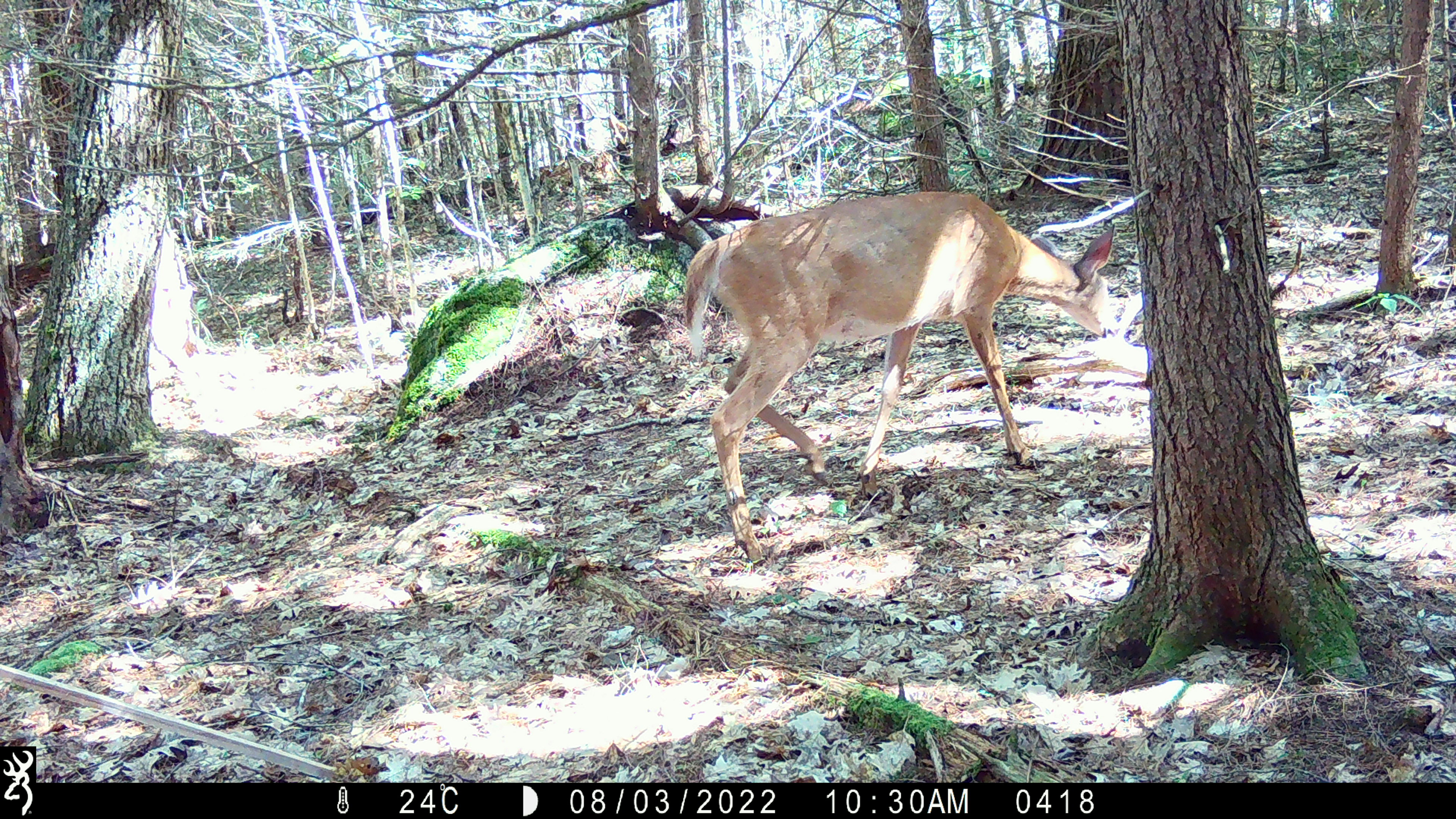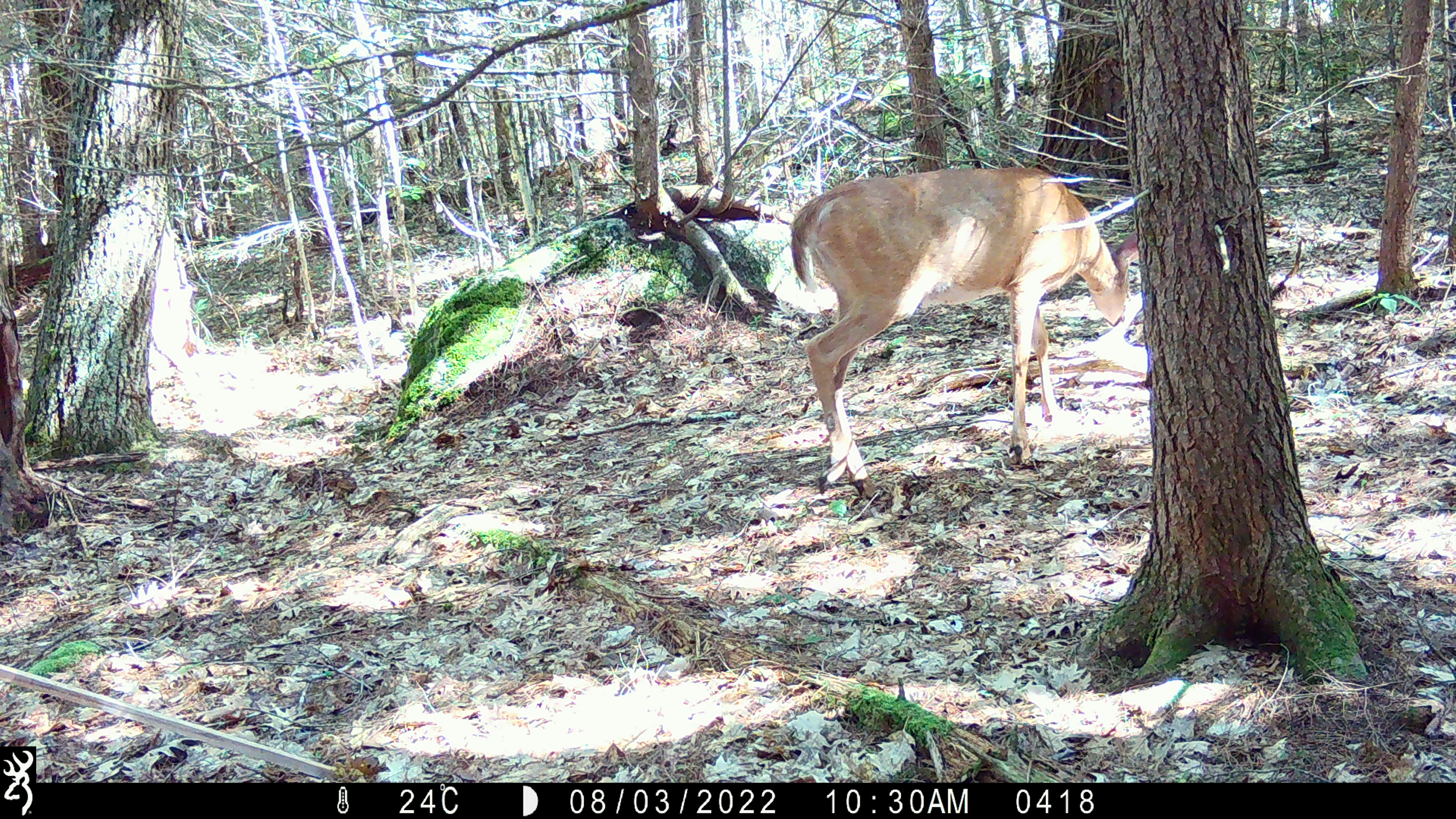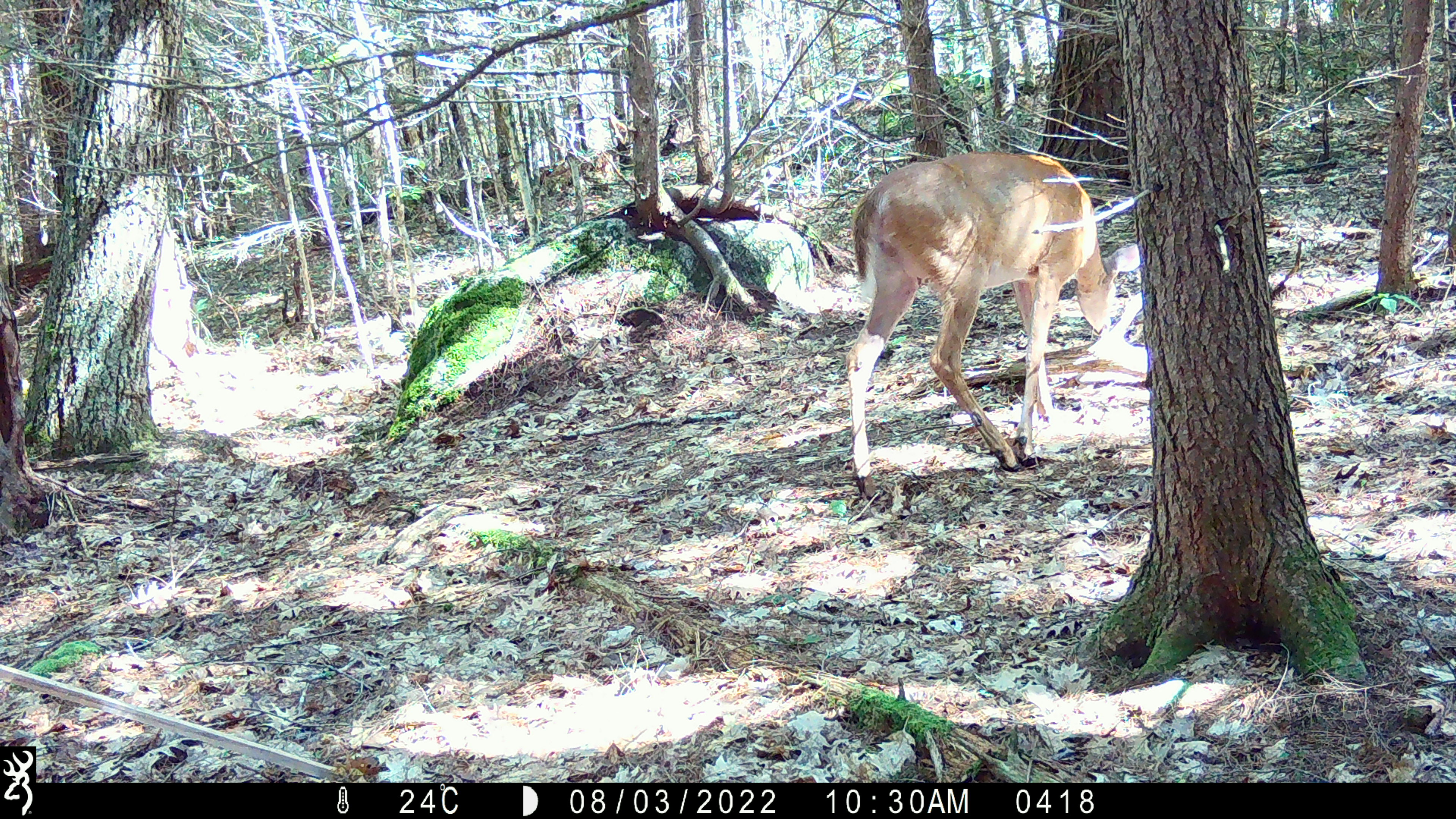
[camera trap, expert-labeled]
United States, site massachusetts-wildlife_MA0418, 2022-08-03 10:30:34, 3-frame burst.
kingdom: Animalia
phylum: Chordata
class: Mammalia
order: Artiodactyla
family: Cervidae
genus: Odocoileus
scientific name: Odocoileus virginianus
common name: white-tailed deer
White-tailed deer (Odocoileus virginianus).